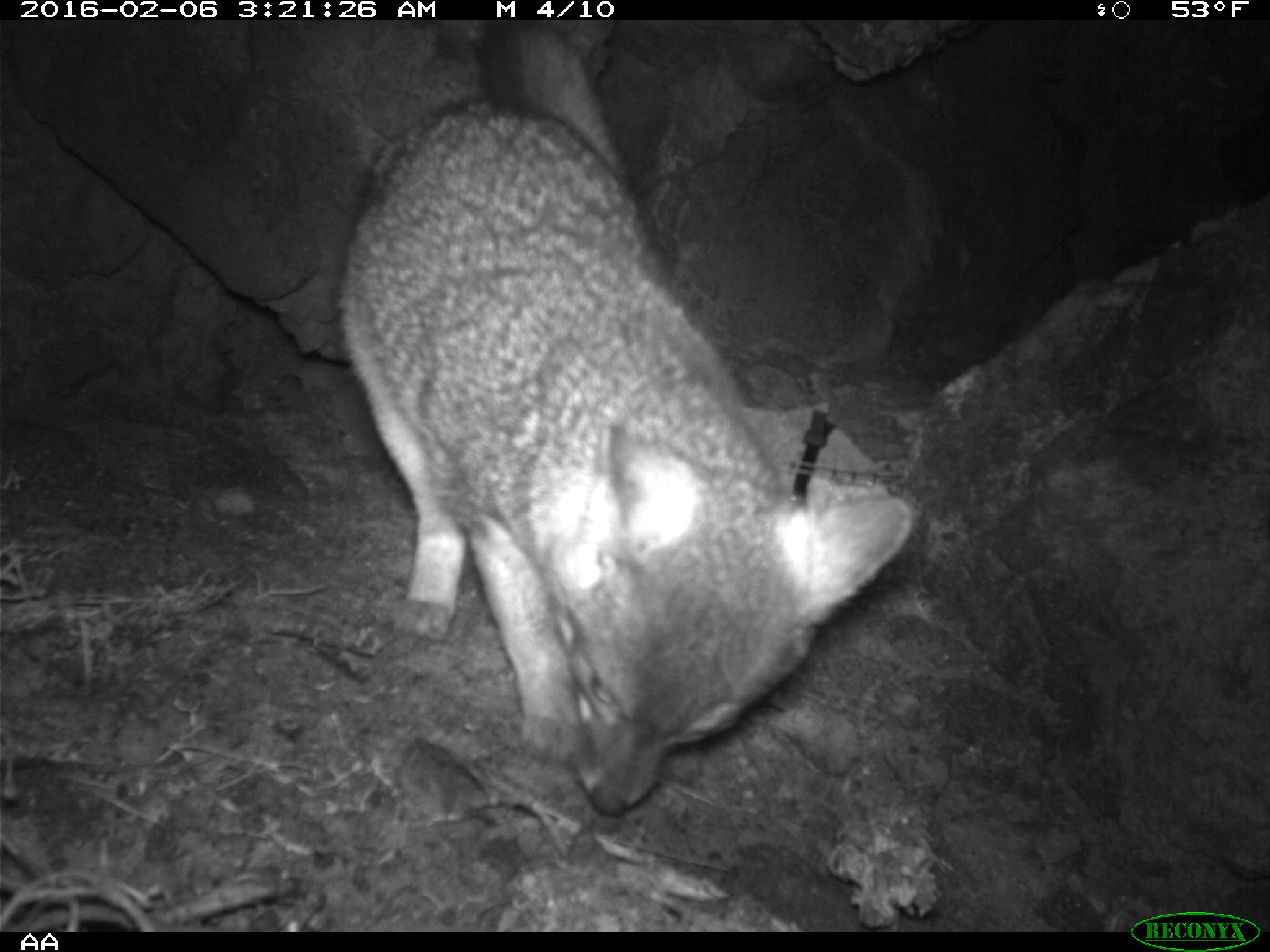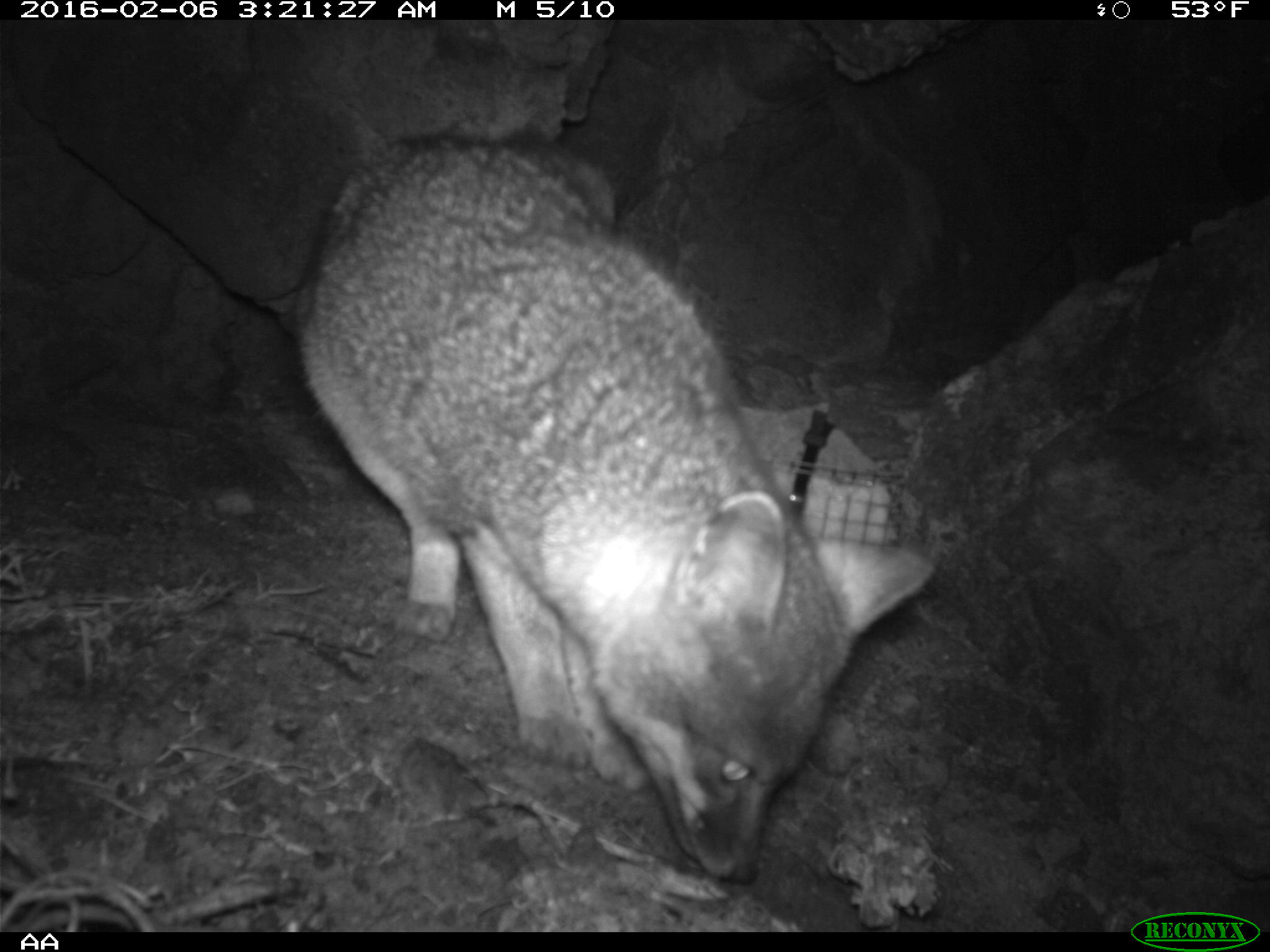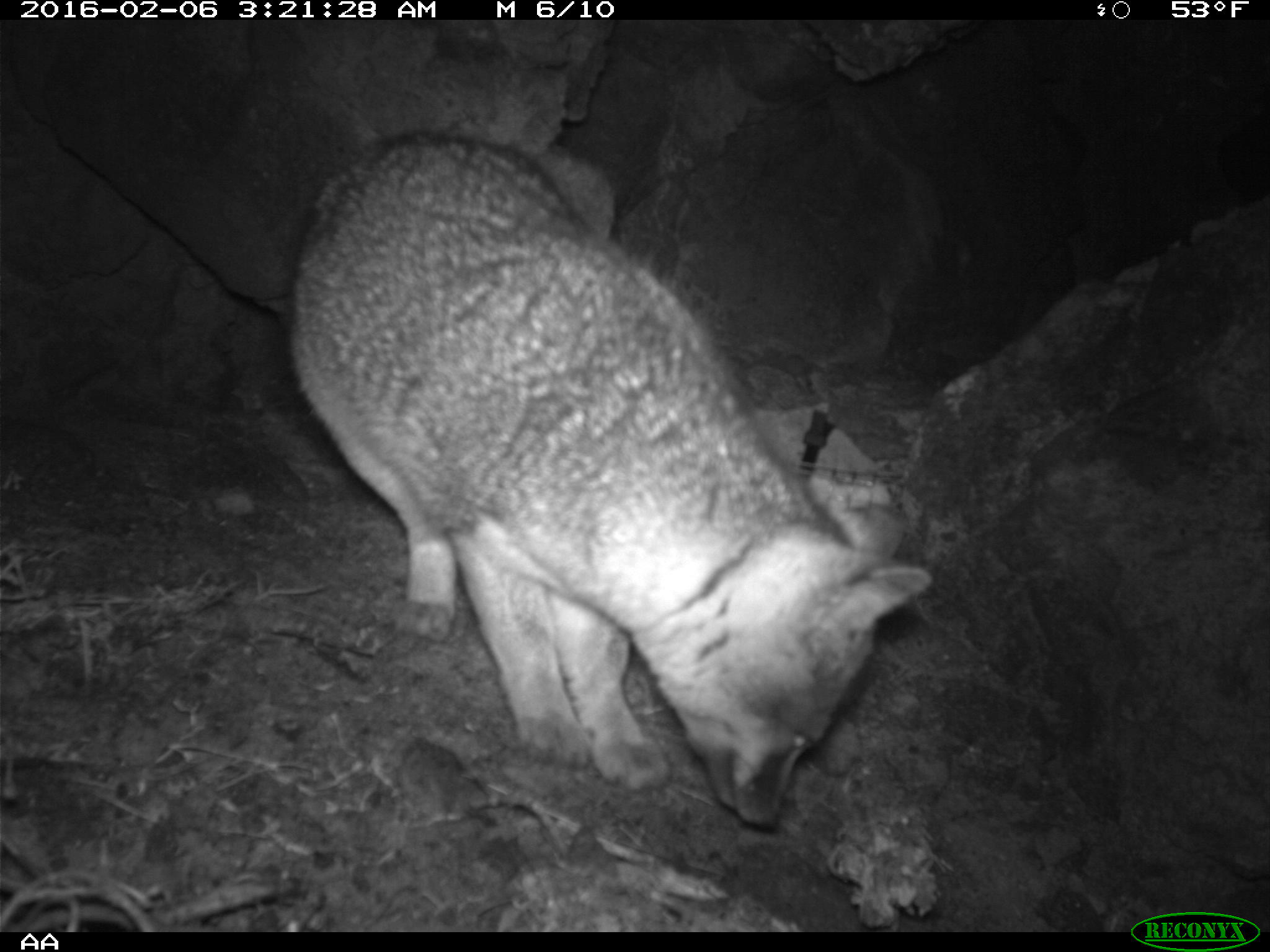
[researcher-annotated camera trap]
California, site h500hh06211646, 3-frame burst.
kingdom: Animalia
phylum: Chordata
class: Mammalia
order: Carnivora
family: Canidae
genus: Urocyon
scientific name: Urocyon littoralis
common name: island fox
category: fox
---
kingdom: Animalia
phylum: Chordata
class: Mammalia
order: Rodentia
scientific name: Rodentia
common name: rodent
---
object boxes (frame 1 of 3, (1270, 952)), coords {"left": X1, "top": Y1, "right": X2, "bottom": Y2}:
fox: {"left": 335, "top": 19, "right": 911, "bottom": 819}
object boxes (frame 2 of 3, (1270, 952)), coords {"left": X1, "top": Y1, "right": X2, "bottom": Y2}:
fox: {"left": 288, "top": 133, "right": 935, "bottom": 886}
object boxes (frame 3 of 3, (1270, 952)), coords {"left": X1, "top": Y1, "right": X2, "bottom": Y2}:
rodent: {"left": 286, "top": 131, "right": 930, "bottom": 829}